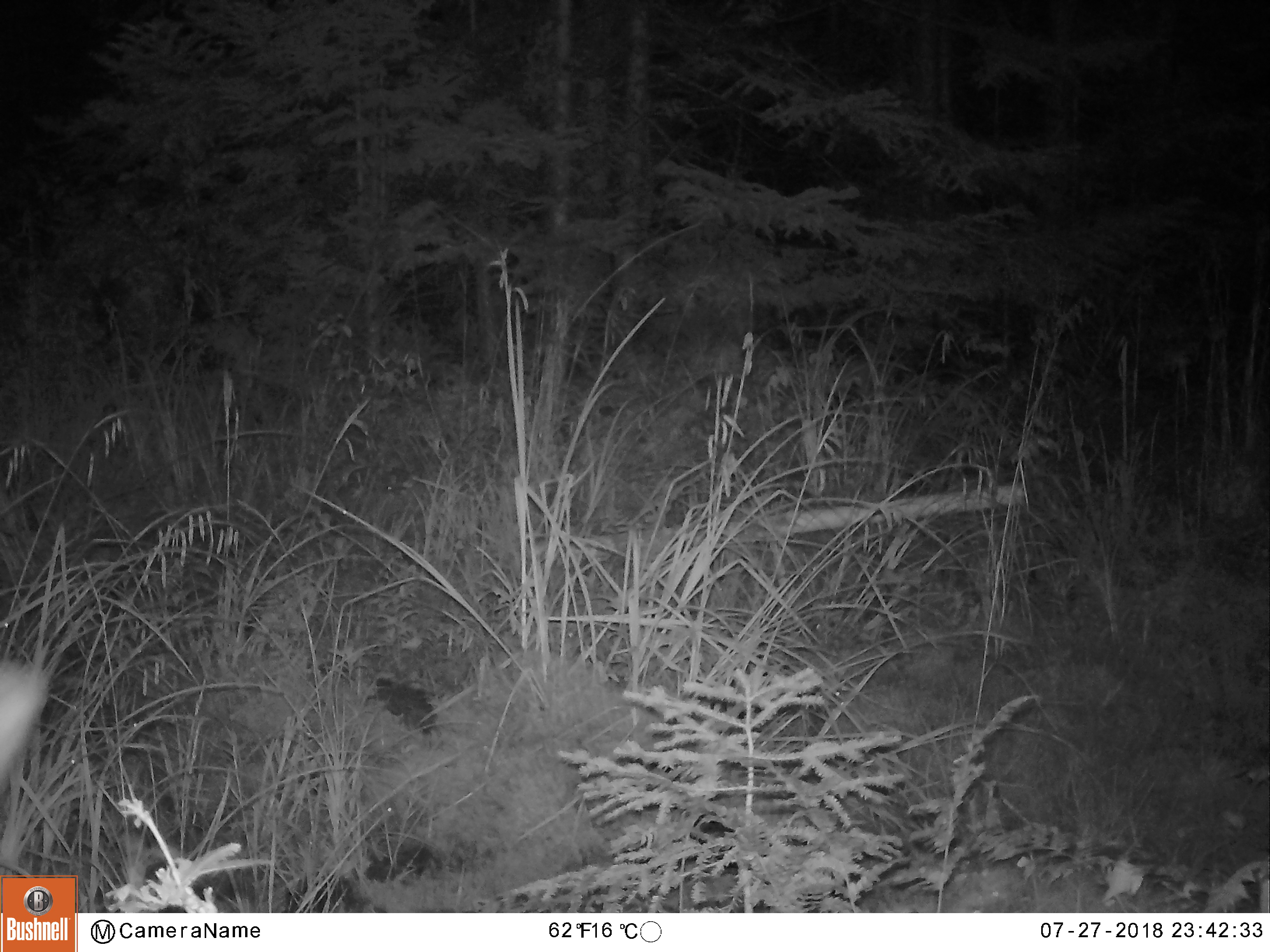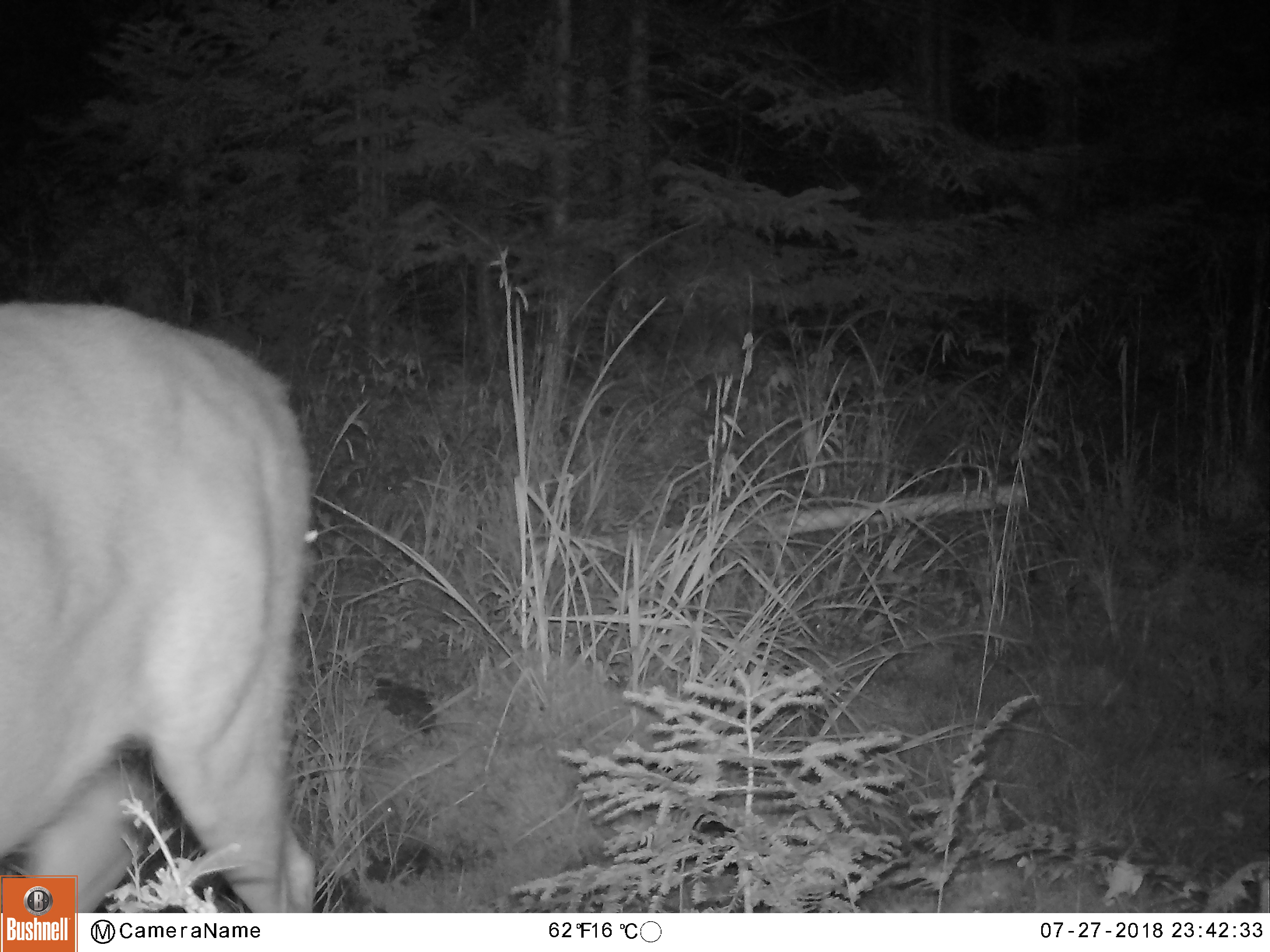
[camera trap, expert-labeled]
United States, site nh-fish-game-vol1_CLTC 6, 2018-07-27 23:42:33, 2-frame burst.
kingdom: Animalia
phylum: Chordata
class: Mammalia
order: Artiodactyla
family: Cervidae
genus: Odocoileus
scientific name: Odocoileus virginianus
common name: white-tailed deer